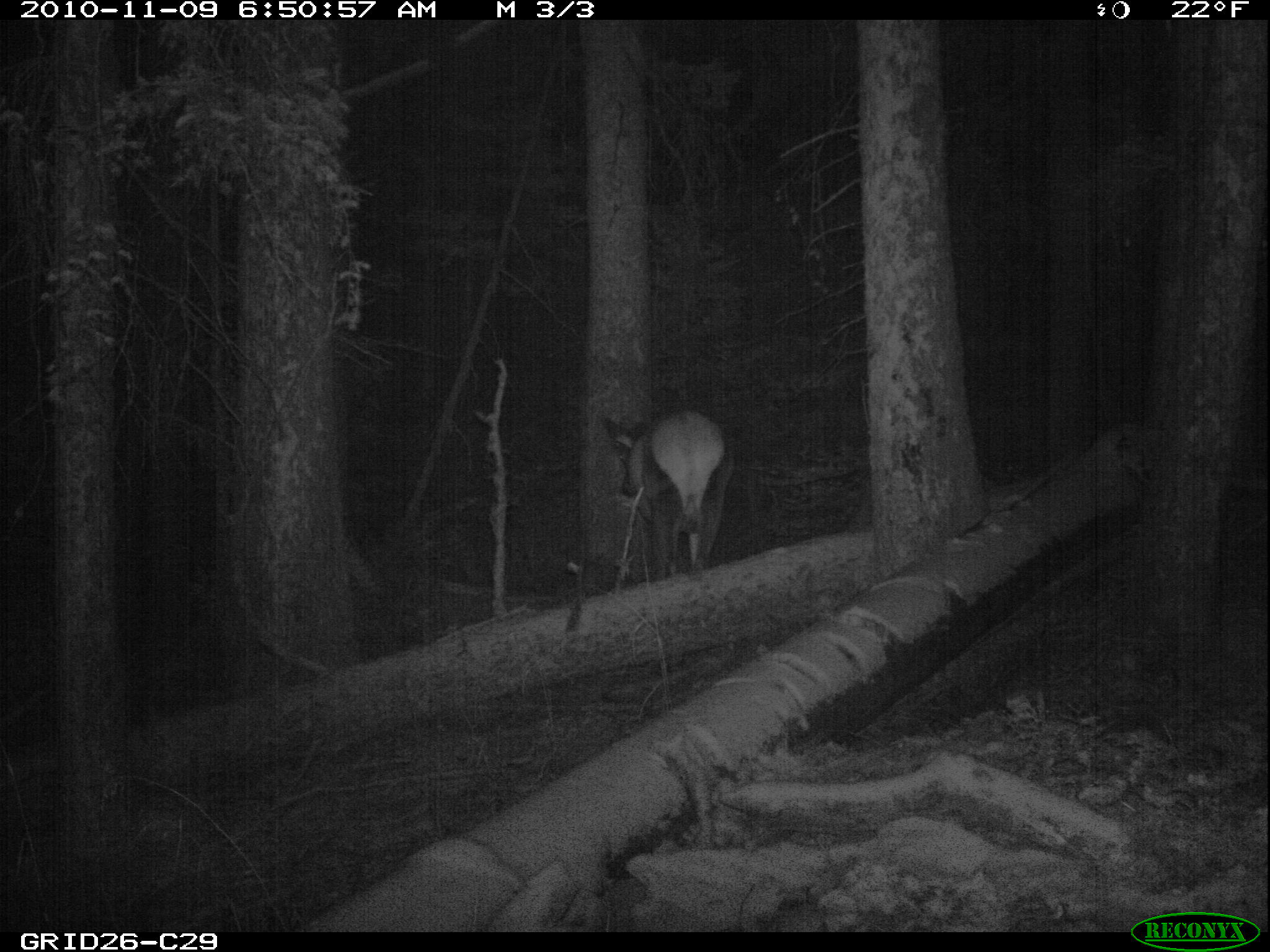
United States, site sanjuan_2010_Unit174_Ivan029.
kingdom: Animalia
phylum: Chordata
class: Mammalia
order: Artiodactyla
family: Cervidae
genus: Cervus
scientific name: Cervus elaphus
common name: red deer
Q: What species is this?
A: Cervus elaphus (red deer).